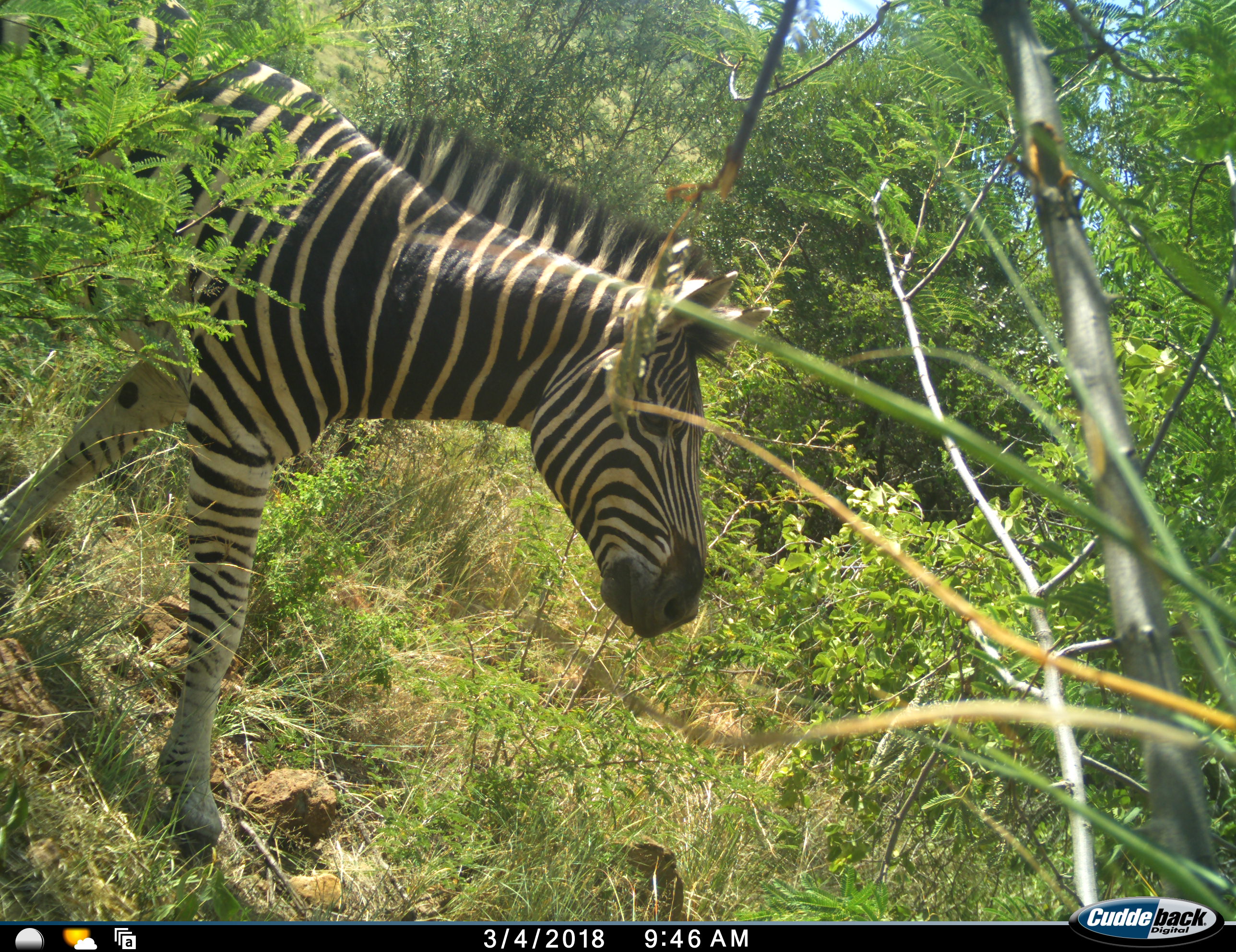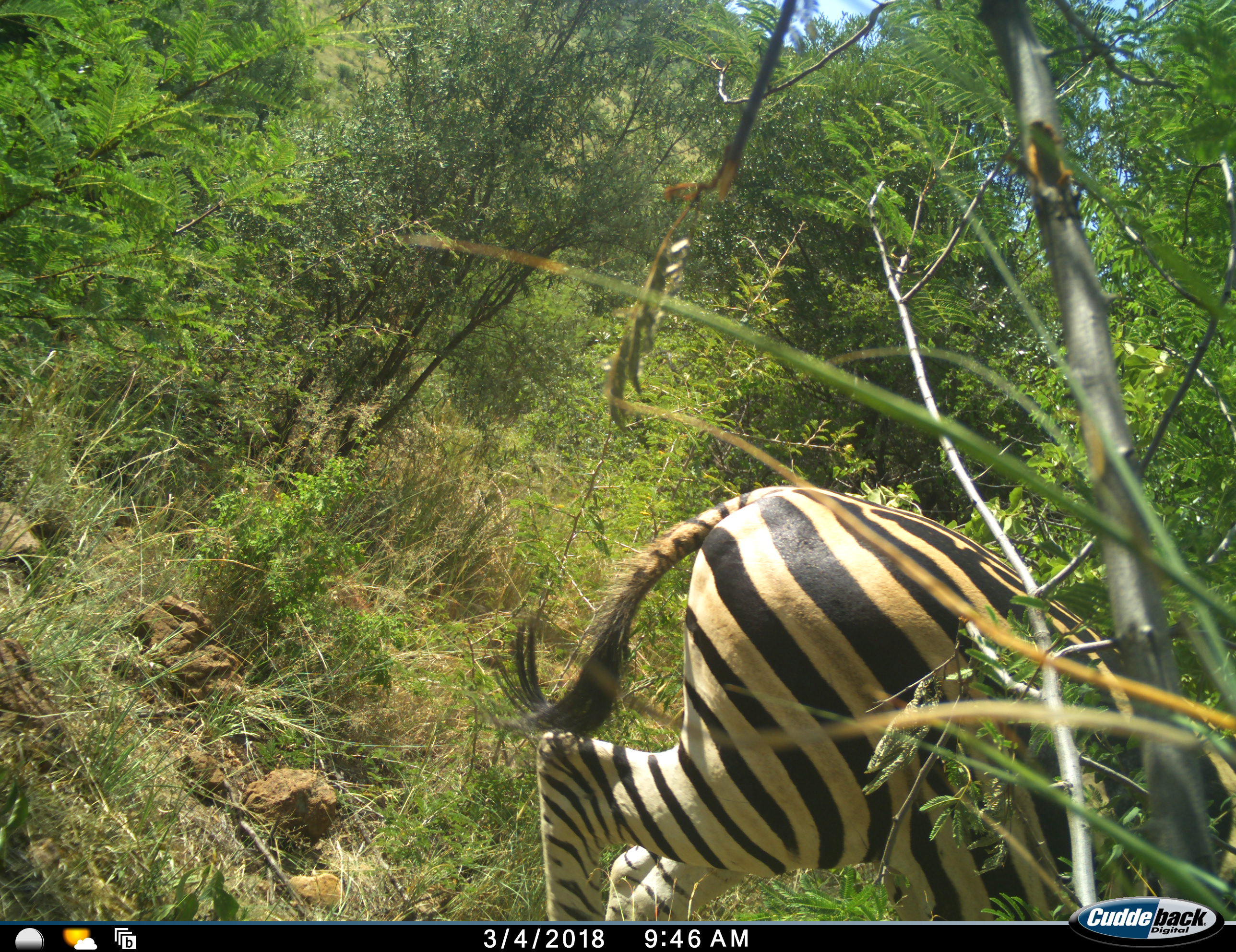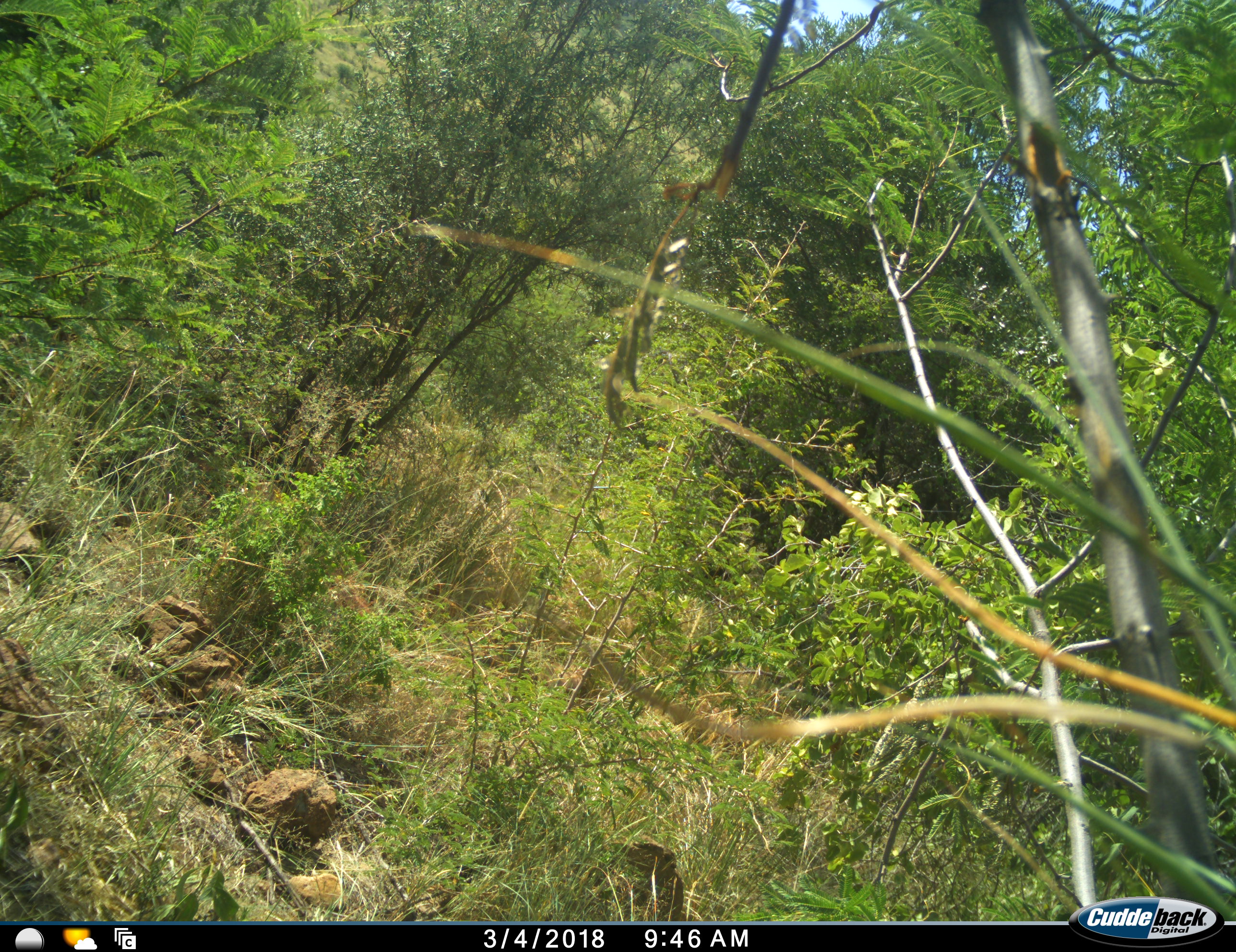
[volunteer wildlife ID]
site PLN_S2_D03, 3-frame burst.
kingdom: Animalia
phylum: Chordata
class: Mammalia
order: Perissodactyla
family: Equidae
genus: Equus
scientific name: Equus quagga burchellii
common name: burchell's zebra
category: zebraburchells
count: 1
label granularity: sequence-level